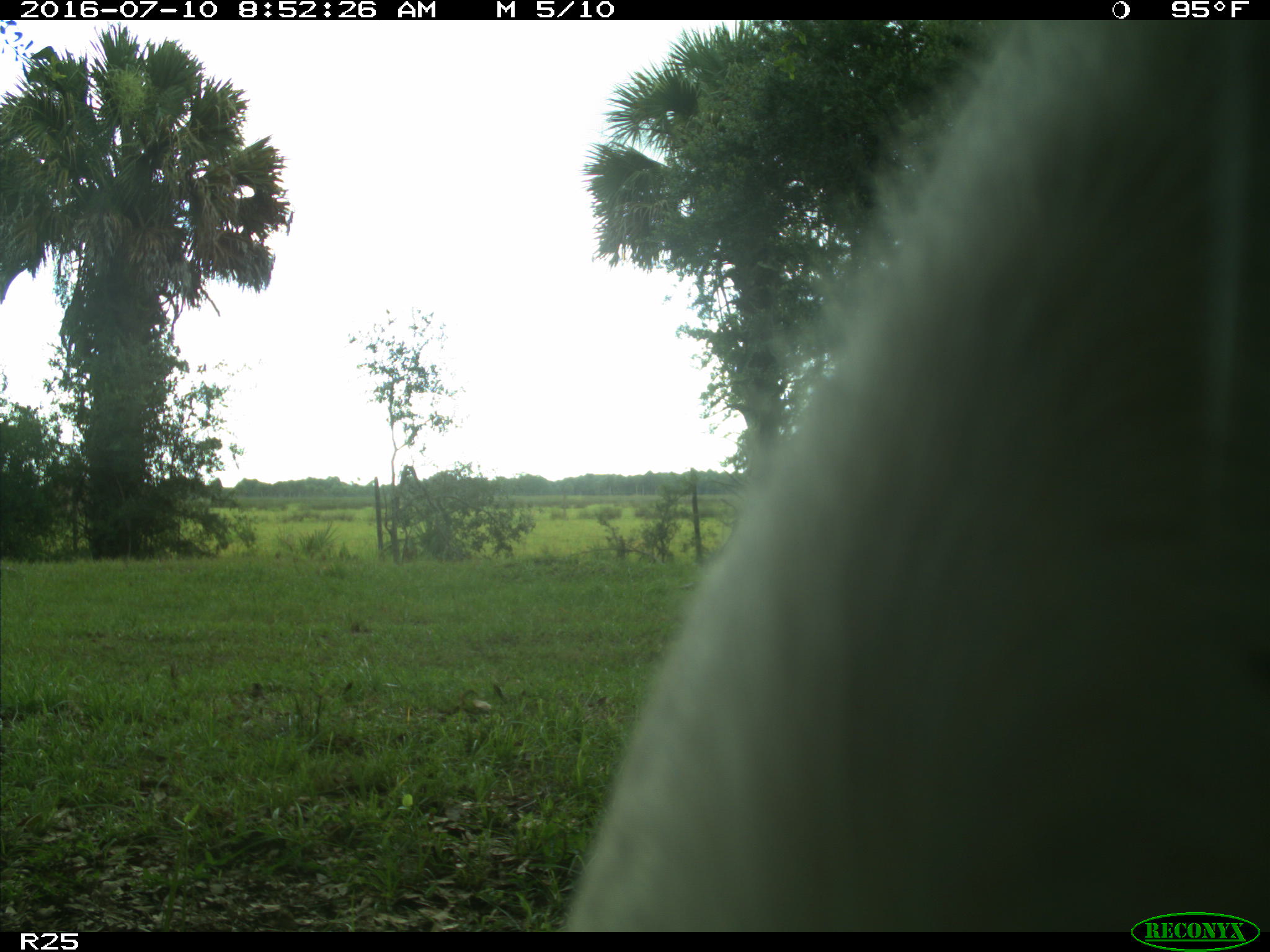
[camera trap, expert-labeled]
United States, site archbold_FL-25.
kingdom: Animalia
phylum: Chordata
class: Mammalia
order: Artiodactyla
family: Bovidae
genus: Bos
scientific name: Bos taurus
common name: domestic cow